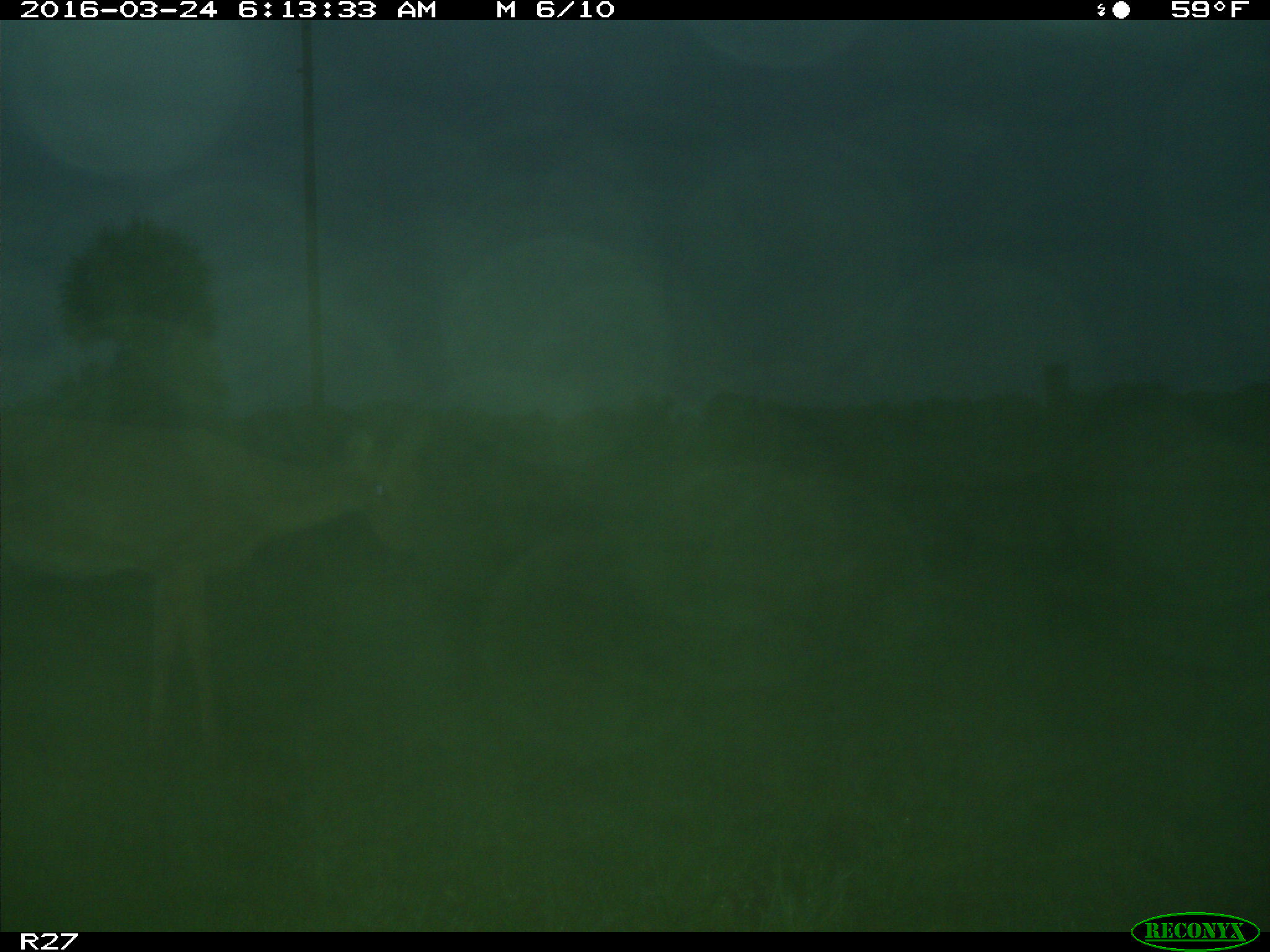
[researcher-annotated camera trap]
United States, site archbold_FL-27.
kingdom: Animalia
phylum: Chordata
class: Mammalia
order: Artiodactyla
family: Cervidae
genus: Odocoileus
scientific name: Odocoileus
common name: deer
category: unidentified deer